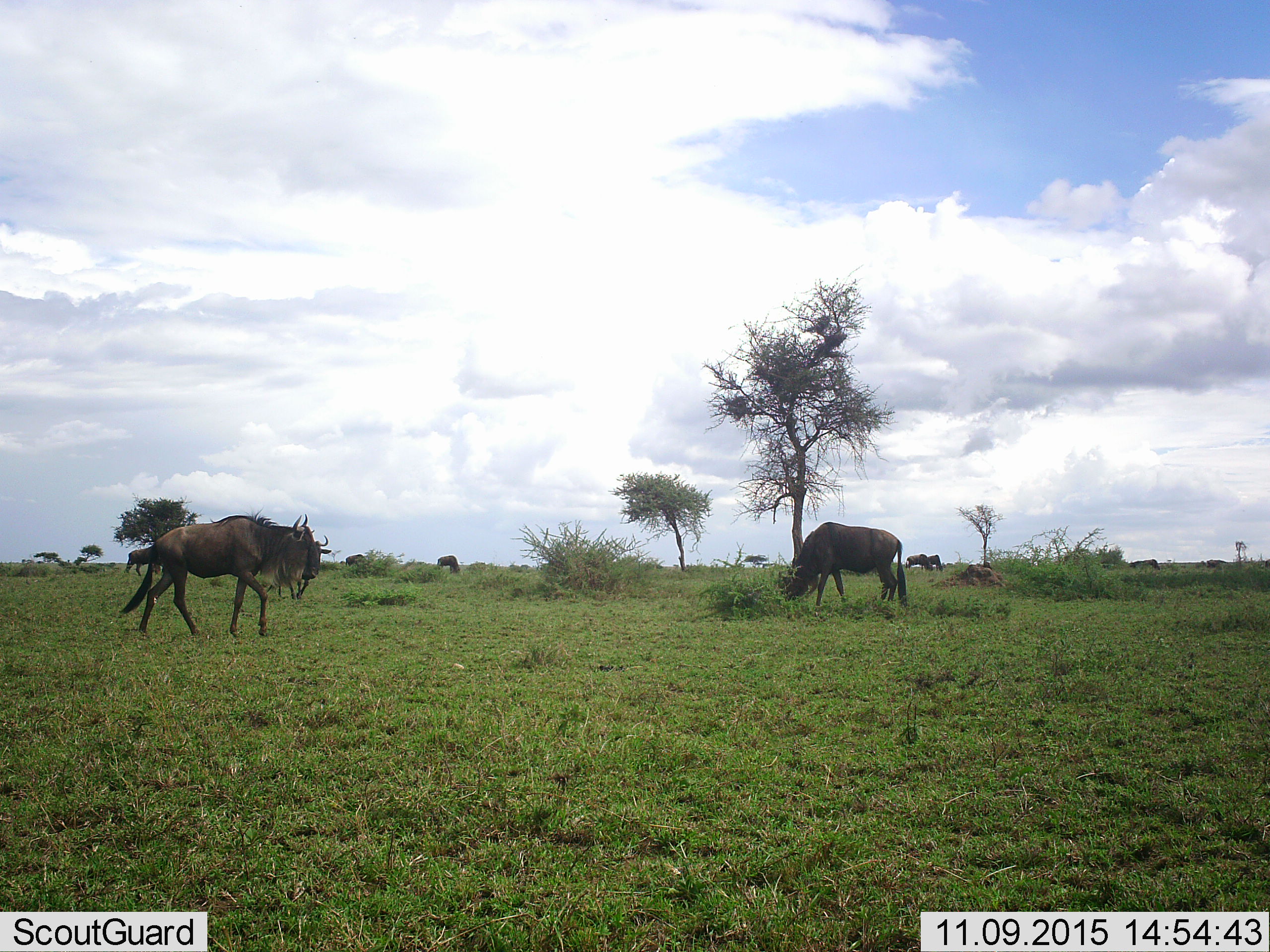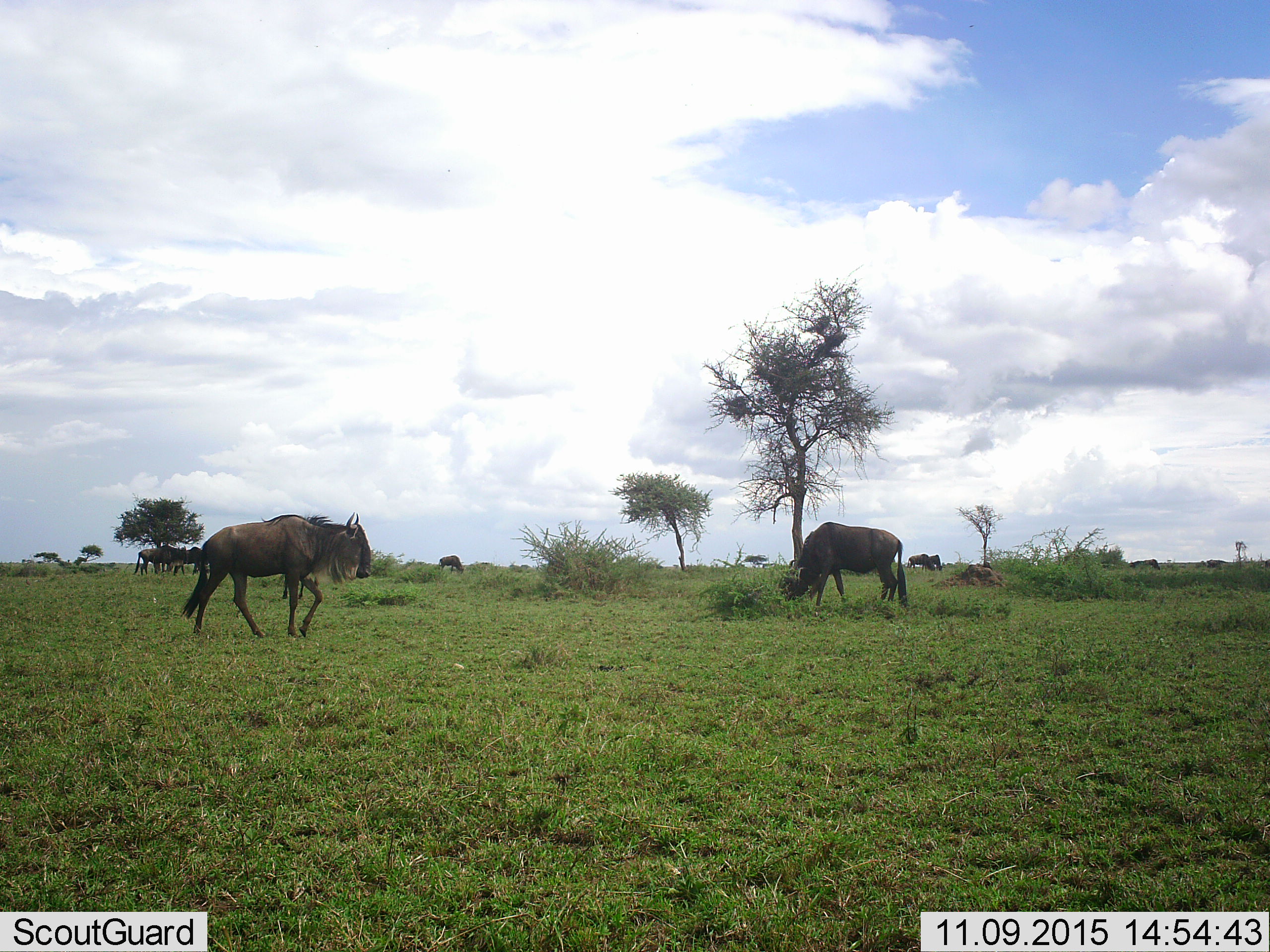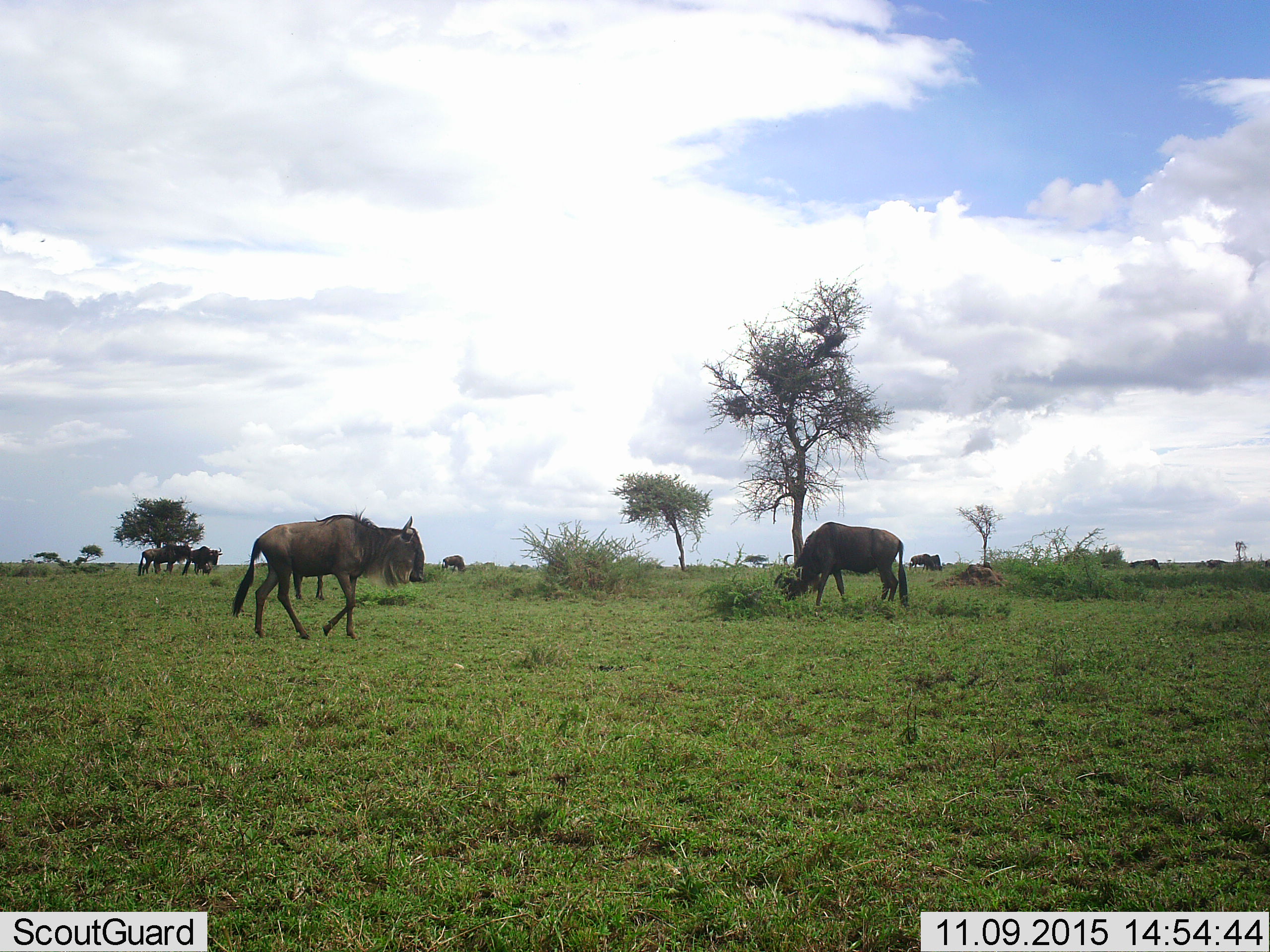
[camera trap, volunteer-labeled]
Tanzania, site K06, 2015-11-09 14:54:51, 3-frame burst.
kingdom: Animalia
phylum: Chordata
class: Mammalia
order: Artiodactyla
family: Bovidae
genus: Connochaetes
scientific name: Connochaetes taurinus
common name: blue wildebeest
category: wildebeest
Wildebeest (blue wildebeest) (Connochaetes taurinus), count 9. Behavior (volunteer vote fractions): standing 56%, resting 0%, moving 67%, interacting 0%. Young present (vote fraction): 11%. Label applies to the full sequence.